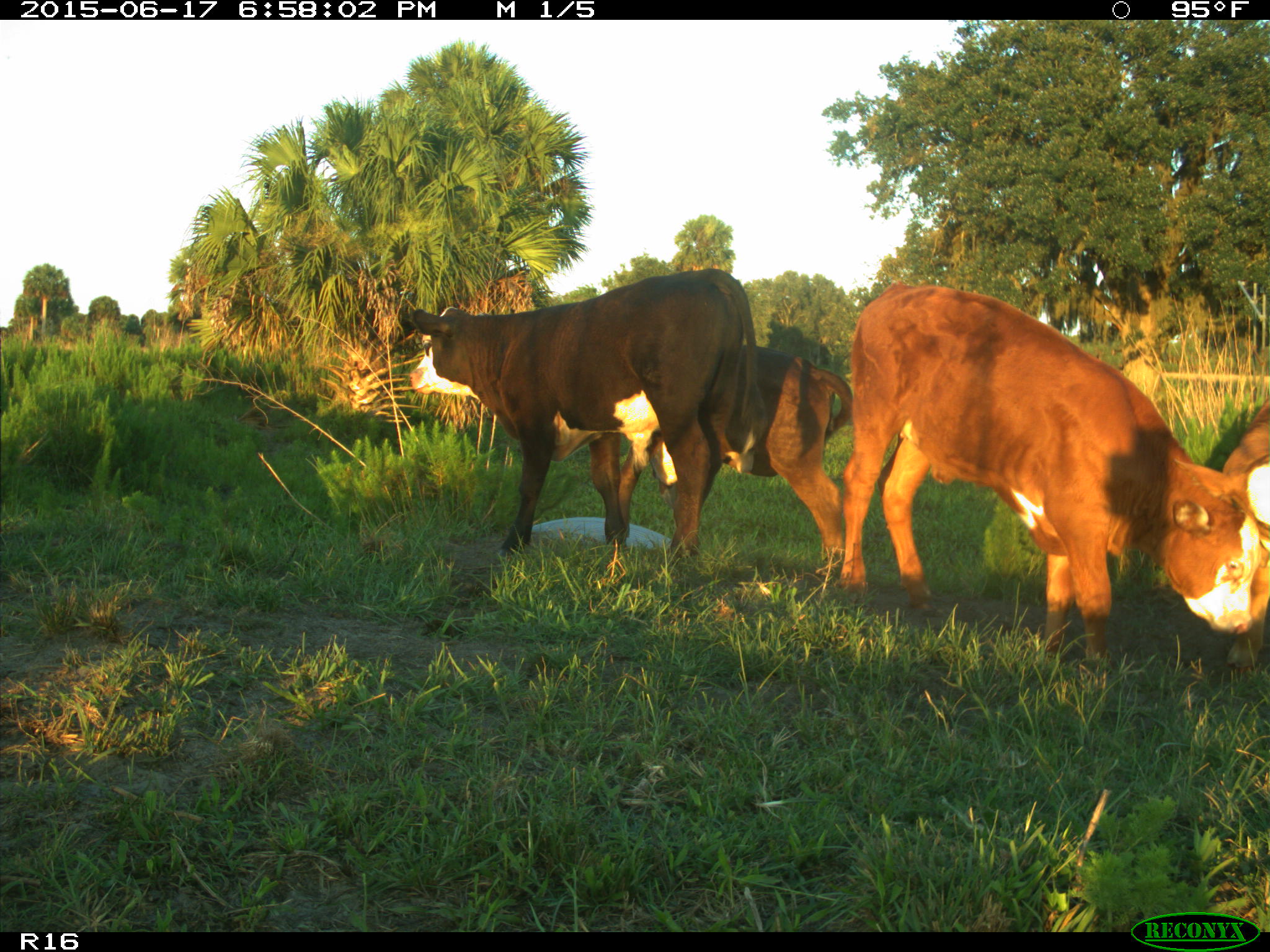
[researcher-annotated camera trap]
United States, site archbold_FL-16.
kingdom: Animalia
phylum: Chordata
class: Mammalia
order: Artiodactyla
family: Bovidae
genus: Bos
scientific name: Bos taurus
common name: domestic cow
Bos taurus (domestic cow).